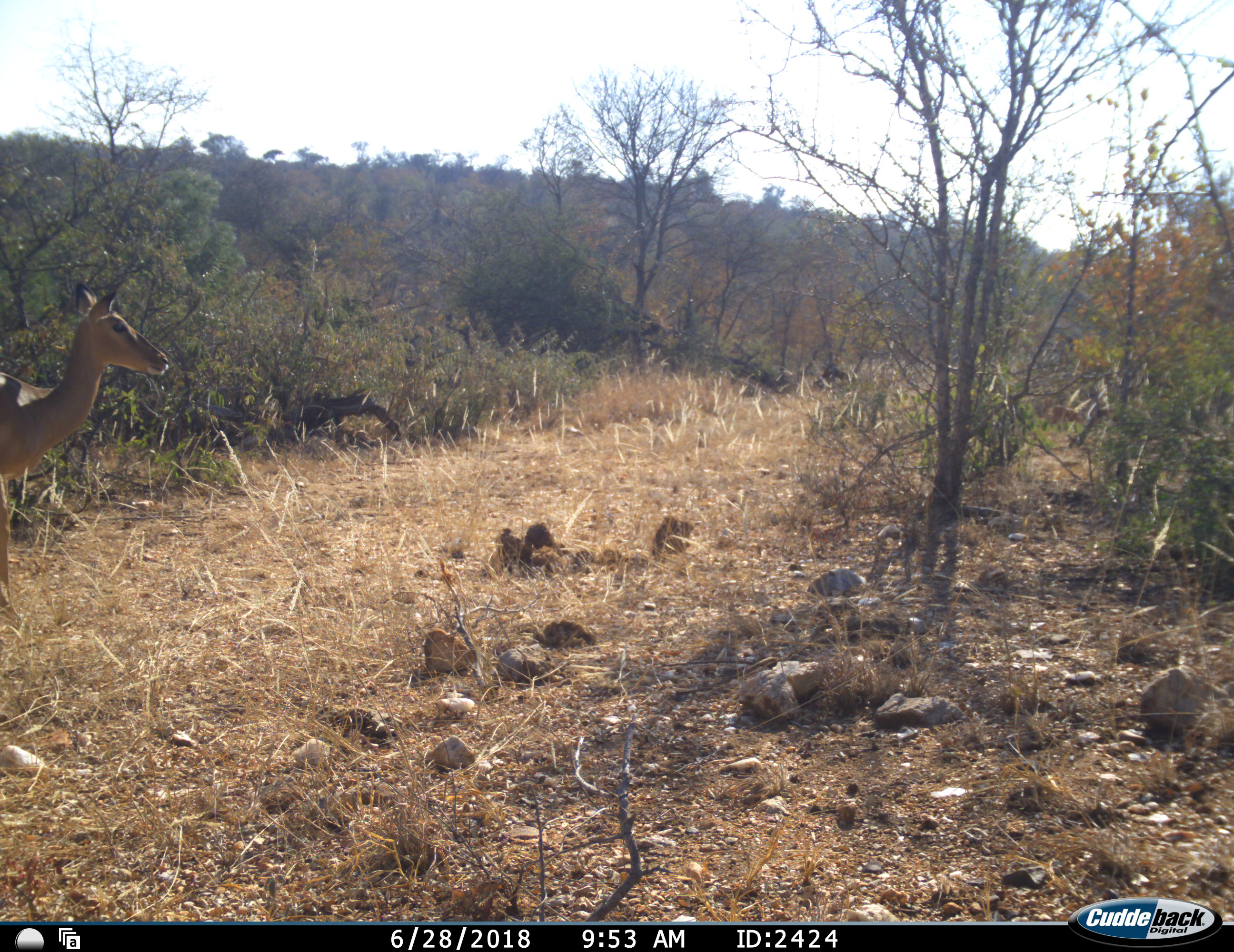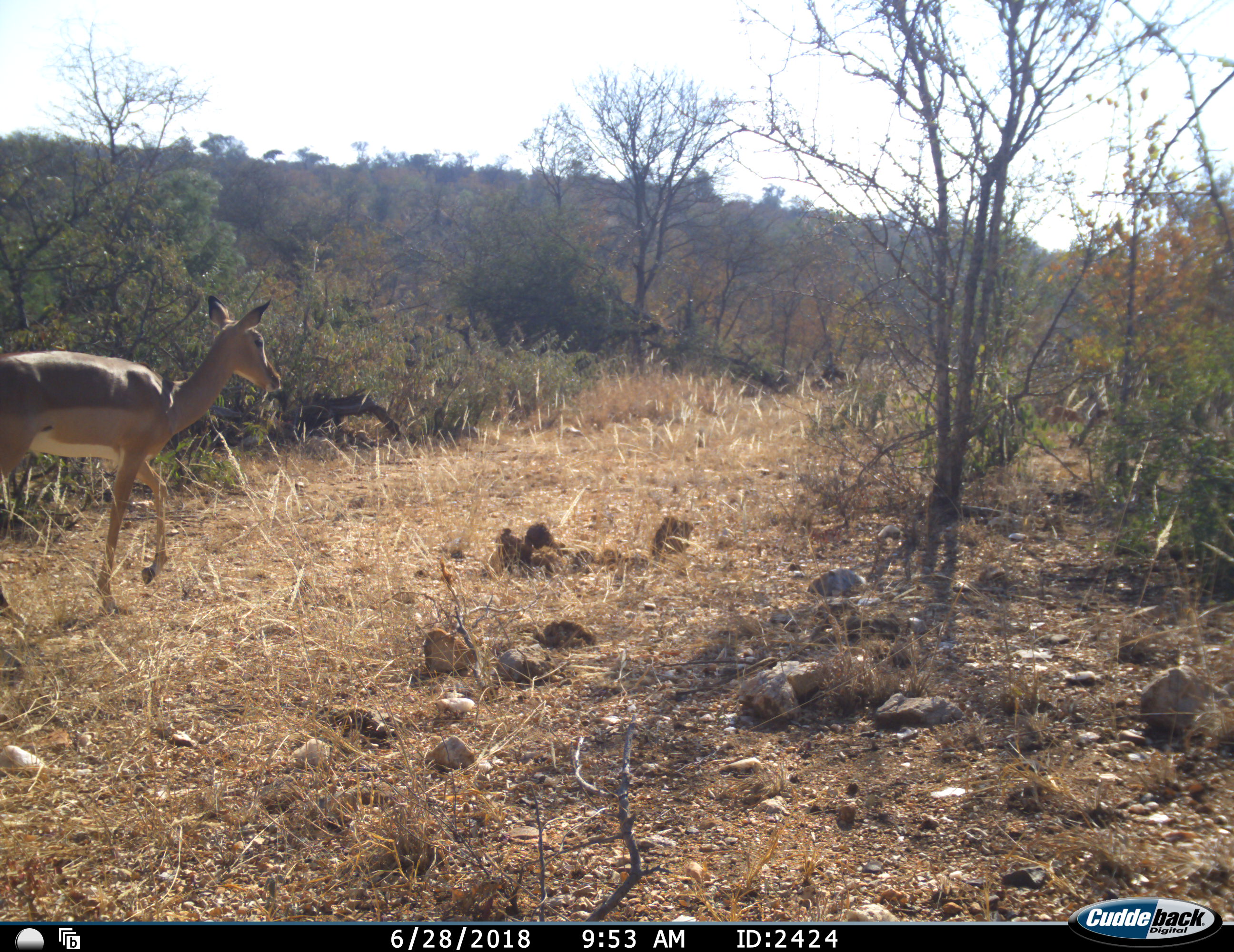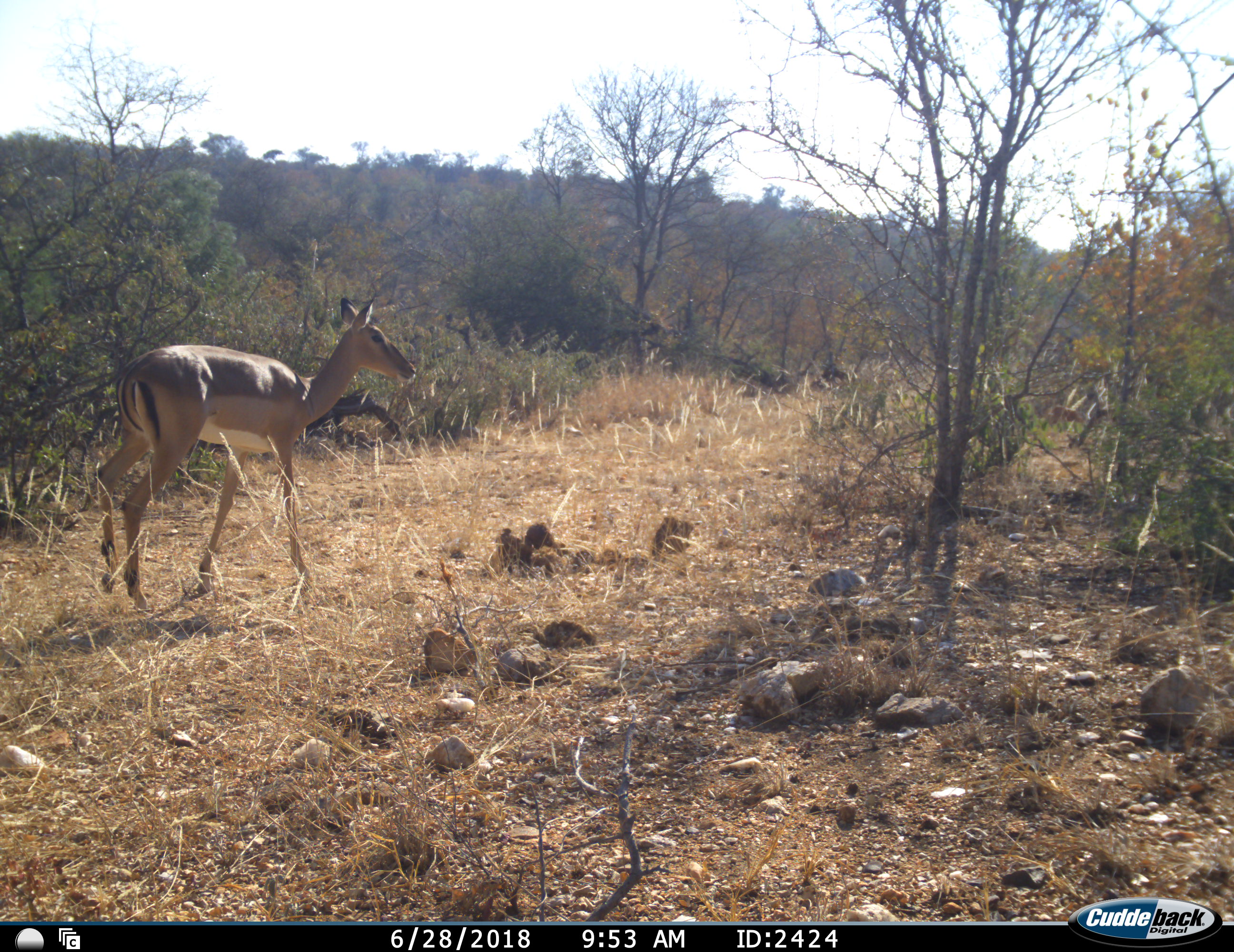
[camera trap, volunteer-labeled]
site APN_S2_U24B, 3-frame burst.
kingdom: Animalia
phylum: Chordata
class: Mammalia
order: Artiodactyla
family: Bovidae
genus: Aepyceros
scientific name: Aepyceros melampus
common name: impala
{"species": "impala (Aepyceros melampus)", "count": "1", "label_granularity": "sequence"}